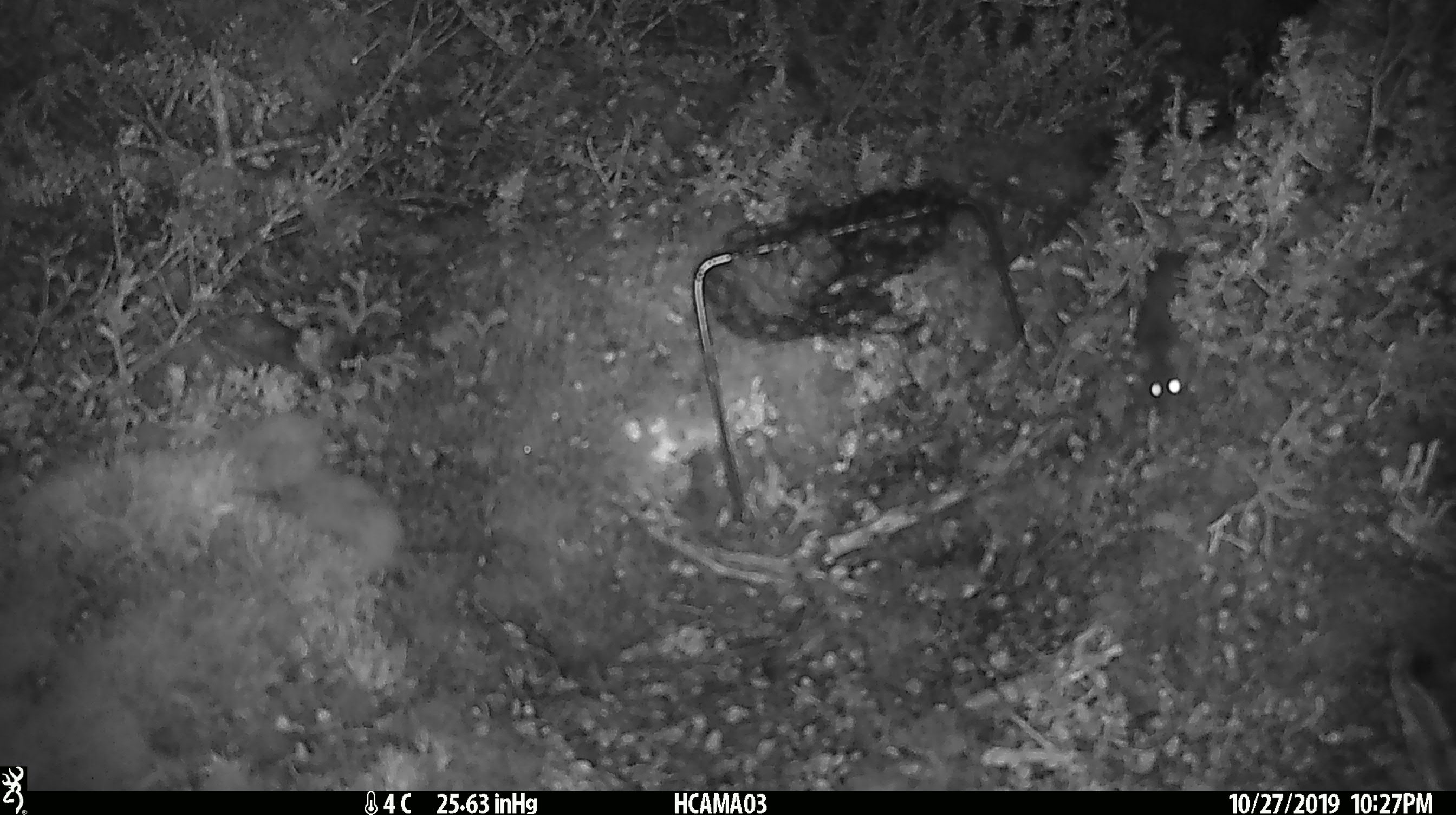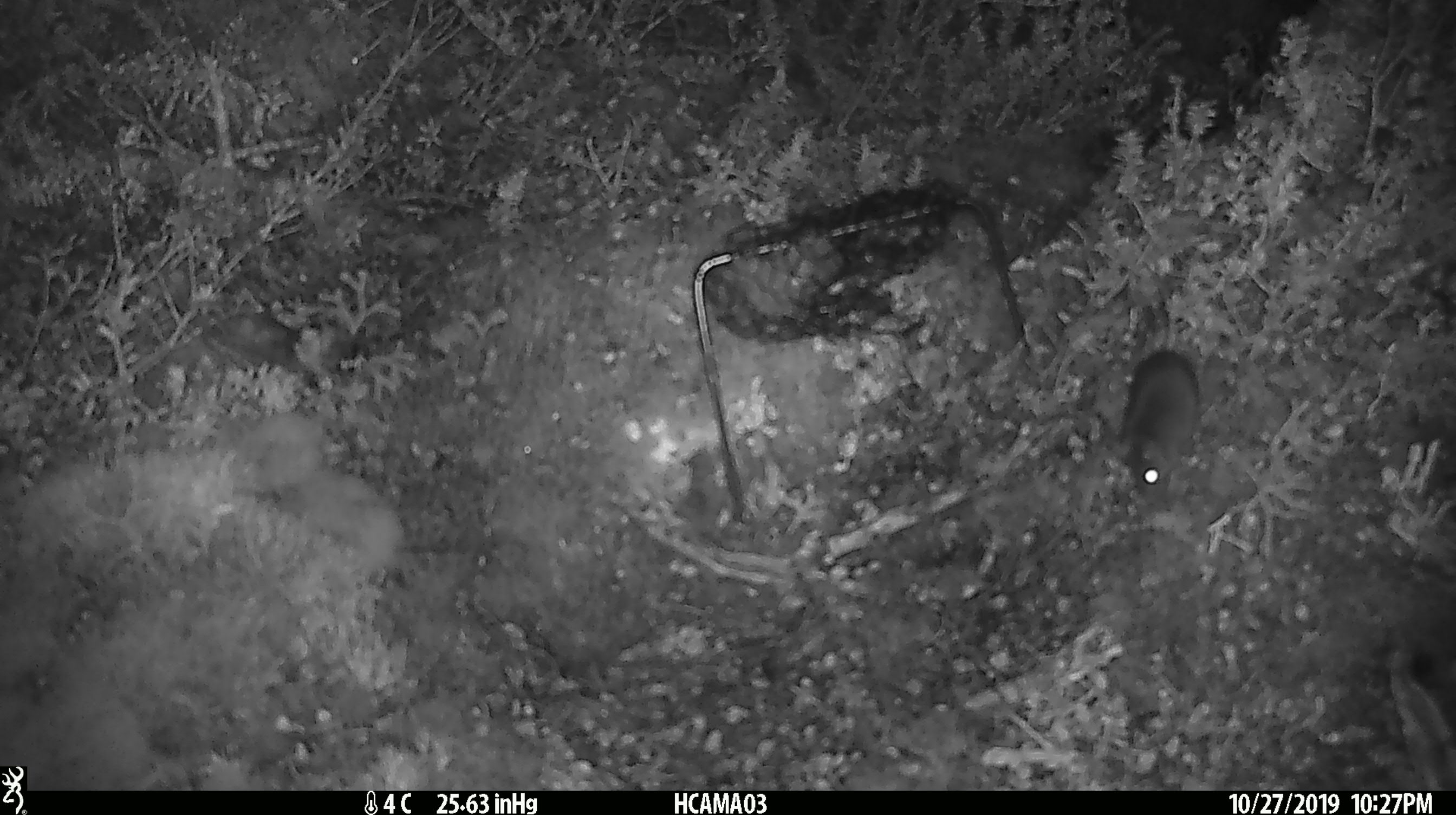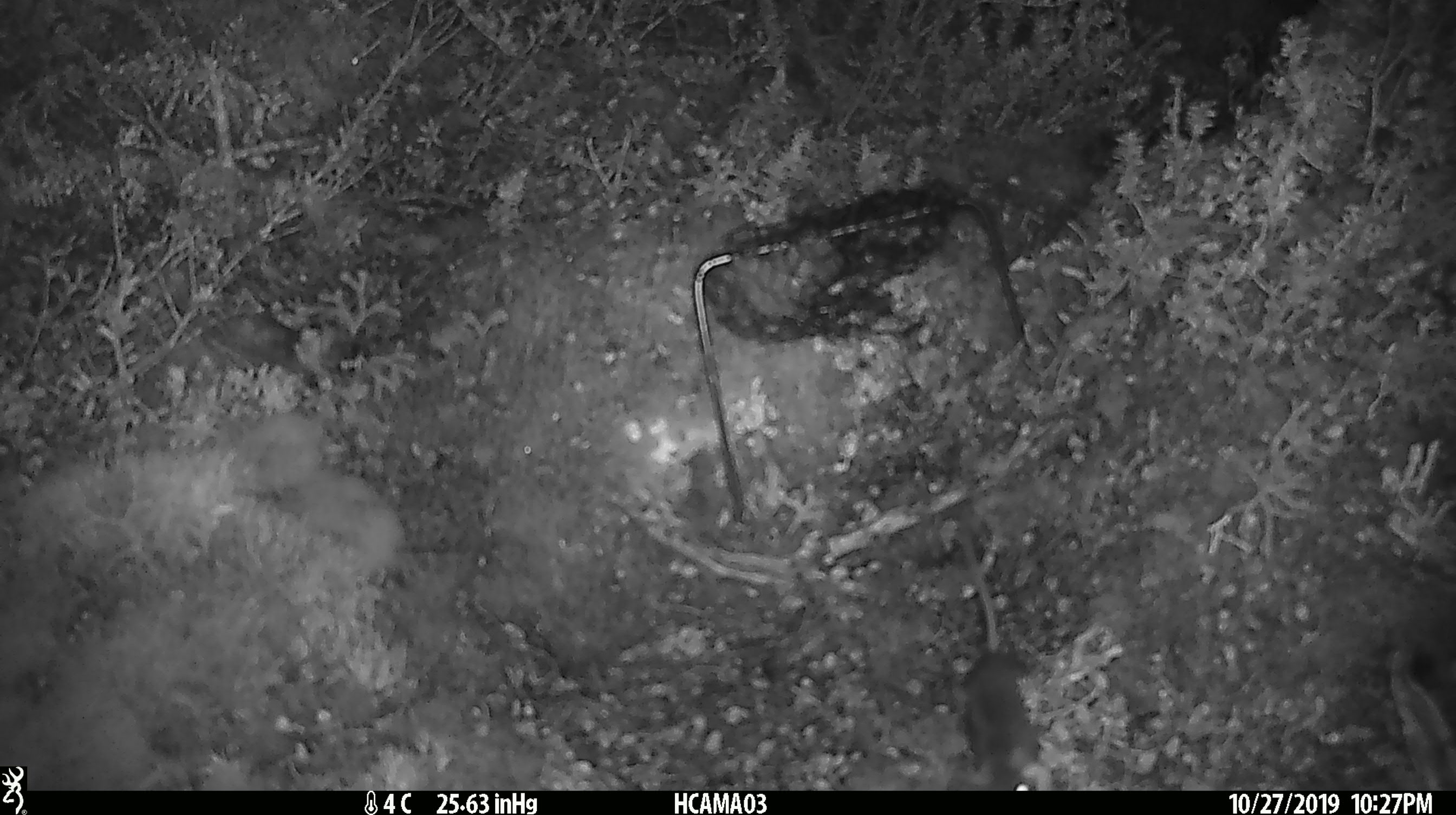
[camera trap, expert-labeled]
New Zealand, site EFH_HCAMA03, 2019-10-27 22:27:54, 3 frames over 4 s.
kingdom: Animalia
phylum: Chordata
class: Mammalia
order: Rodentia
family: Muridae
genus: Mus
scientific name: Mus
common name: mouse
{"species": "mouse (Mus)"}